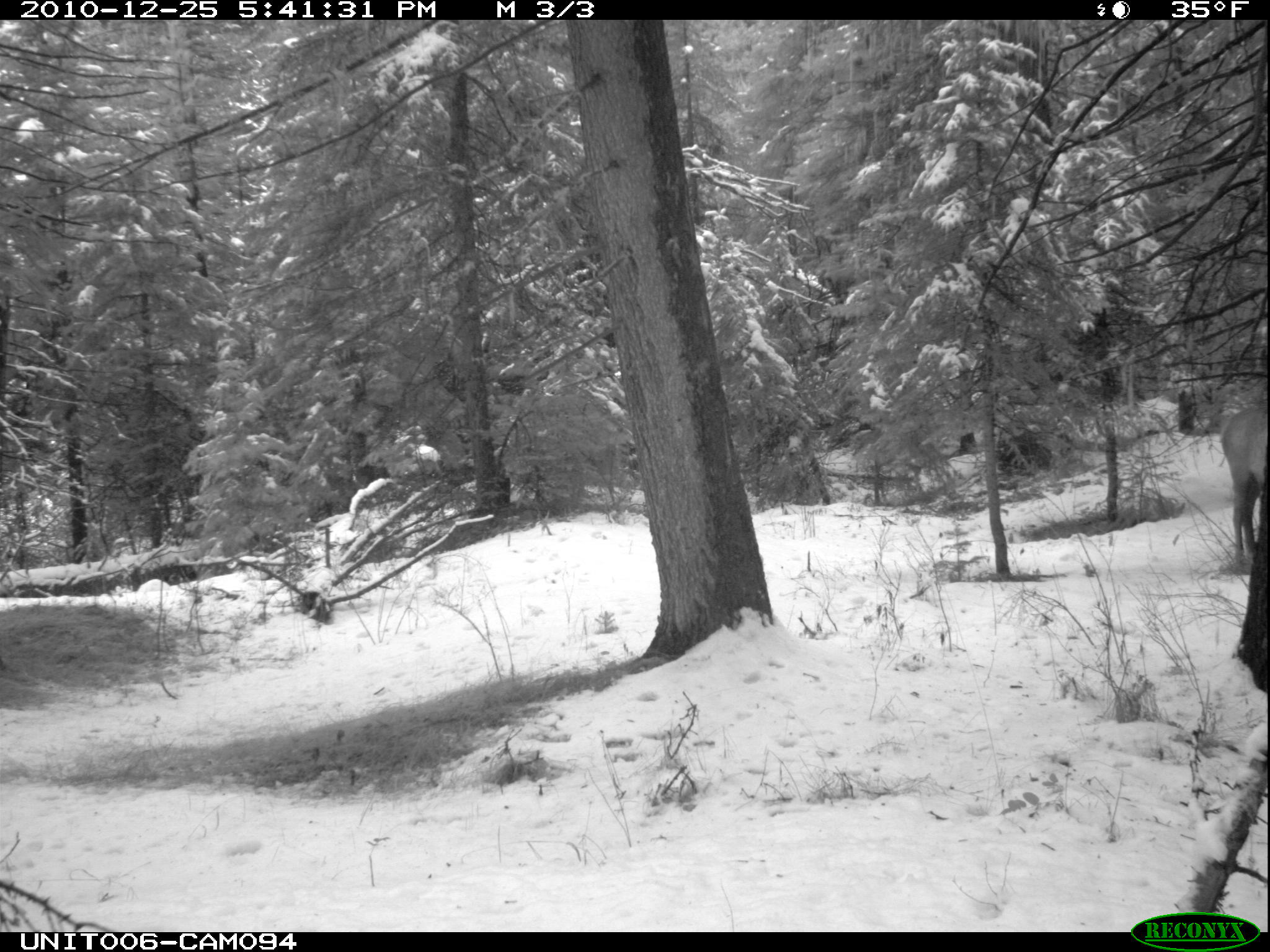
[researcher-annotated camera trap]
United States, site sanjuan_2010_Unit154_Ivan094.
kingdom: Animalia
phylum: Chordata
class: Mammalia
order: Artiodactyla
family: Cervidae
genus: Cervus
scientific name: Cervus elaphus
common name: red deer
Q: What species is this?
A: Cervus elaphus (red deer).